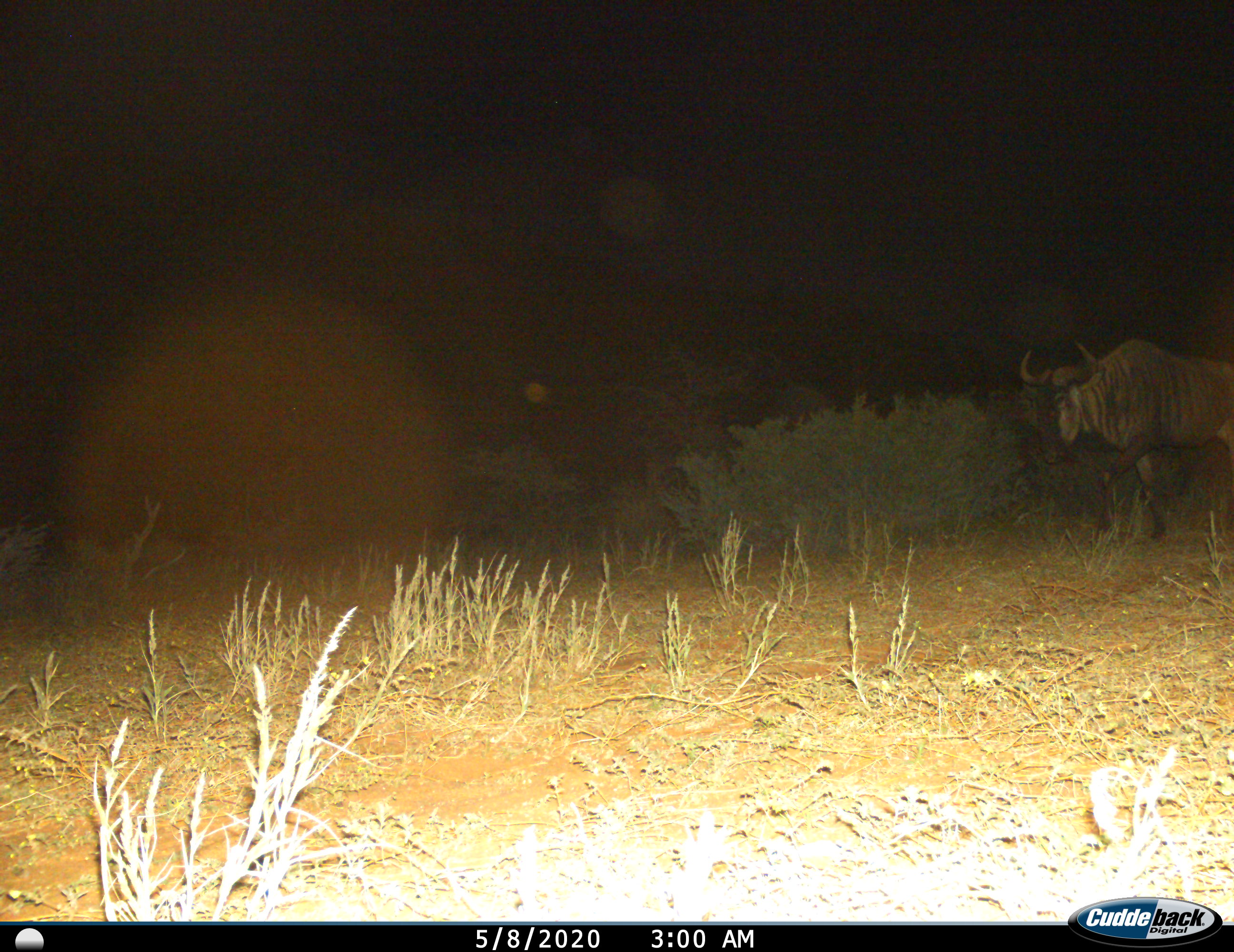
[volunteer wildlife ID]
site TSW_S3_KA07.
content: unidentified animal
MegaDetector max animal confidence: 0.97